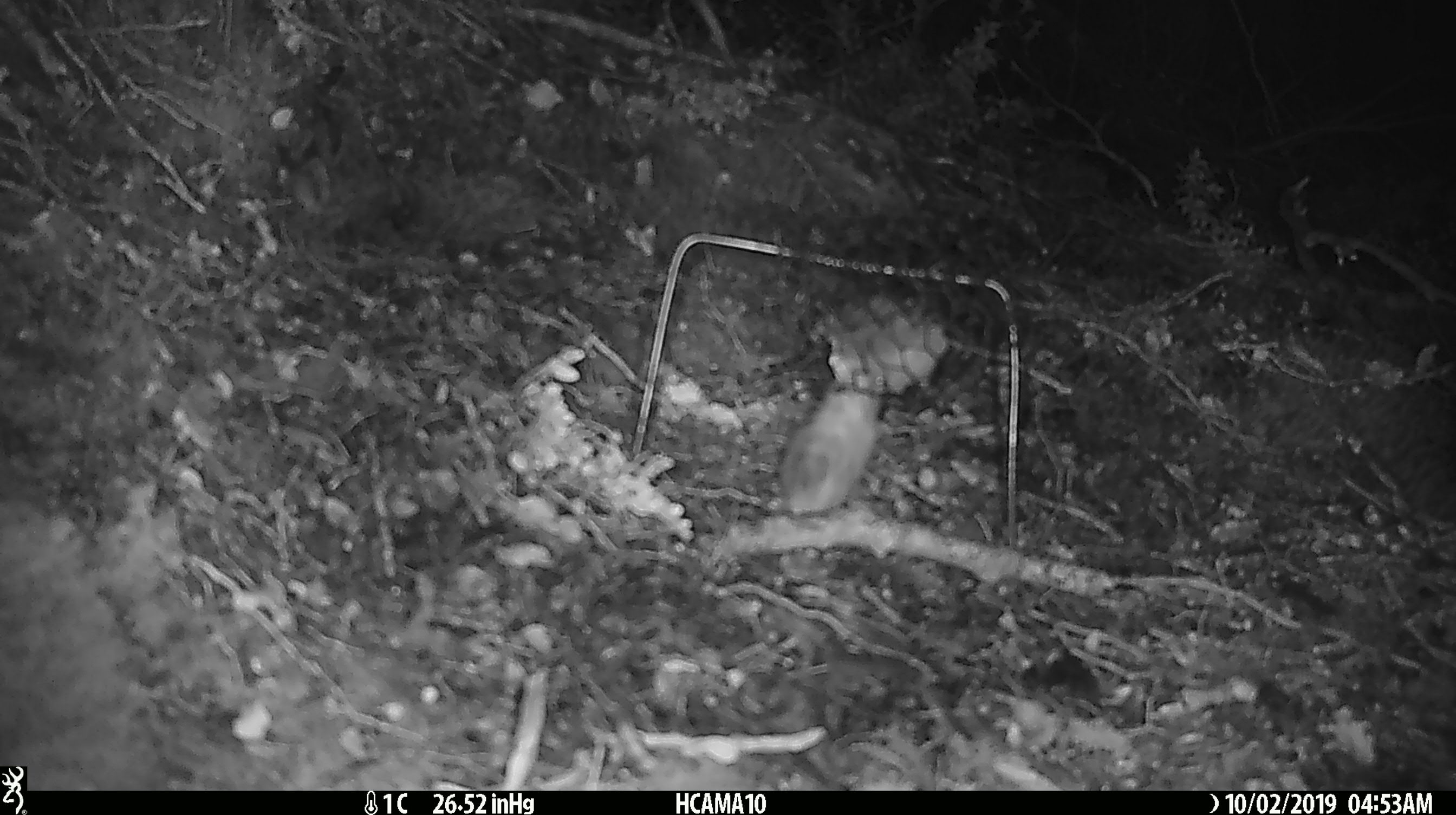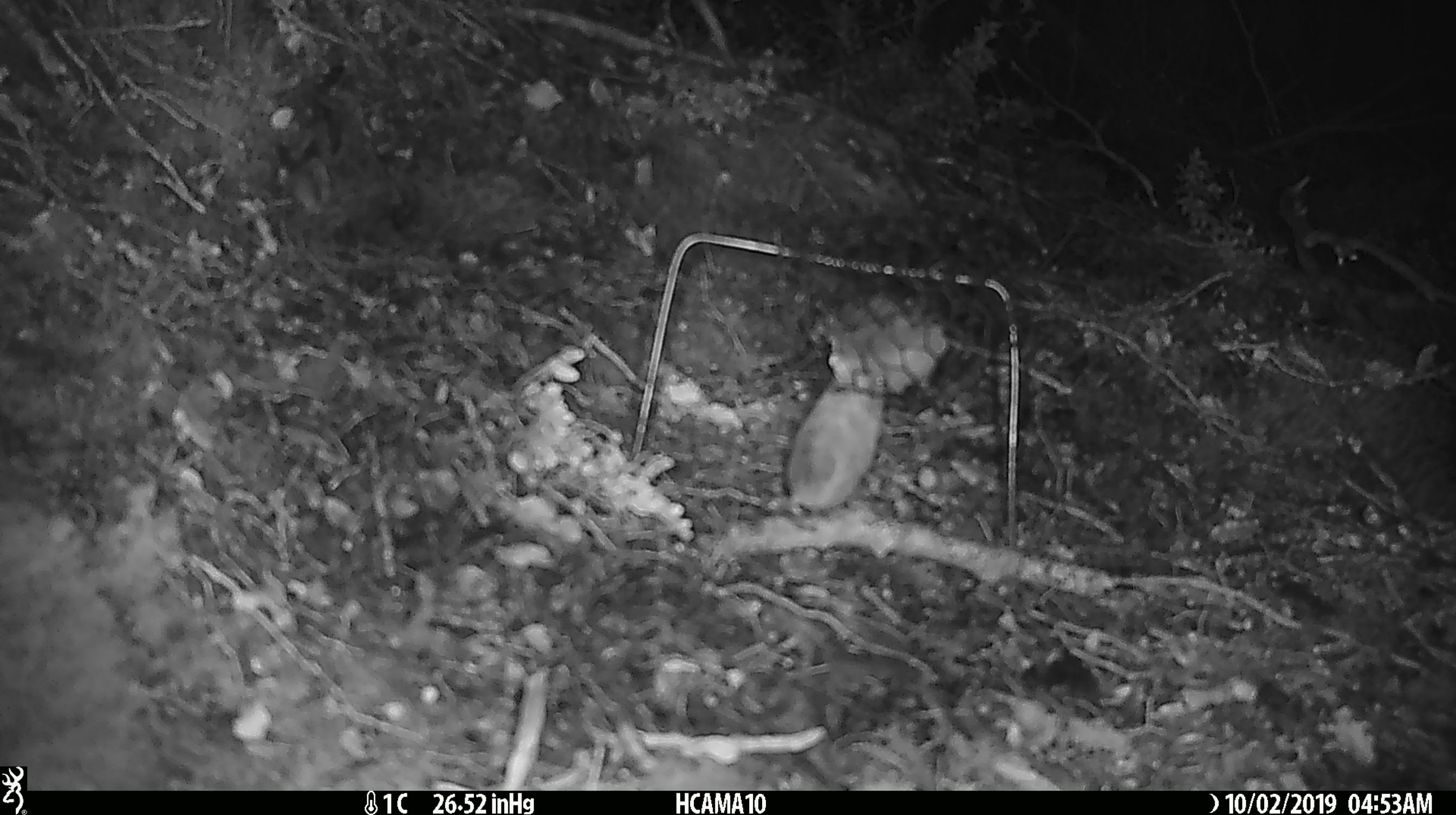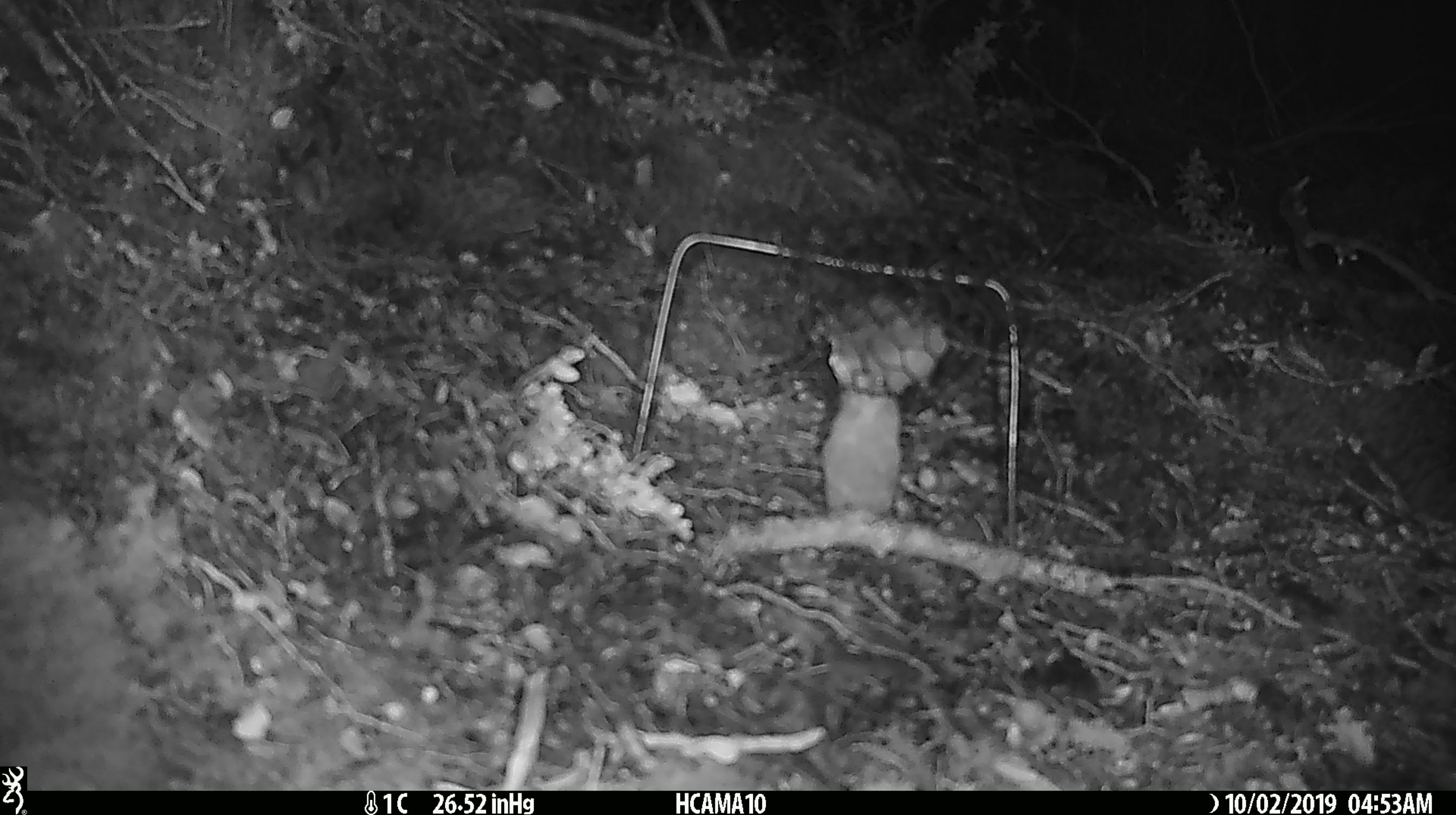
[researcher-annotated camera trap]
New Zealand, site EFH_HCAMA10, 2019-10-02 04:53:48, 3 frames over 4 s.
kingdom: Animalia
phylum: Chordata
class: Mammalia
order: Rodentia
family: Muridae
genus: Mus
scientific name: Mus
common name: mouse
Mouse (Mus).